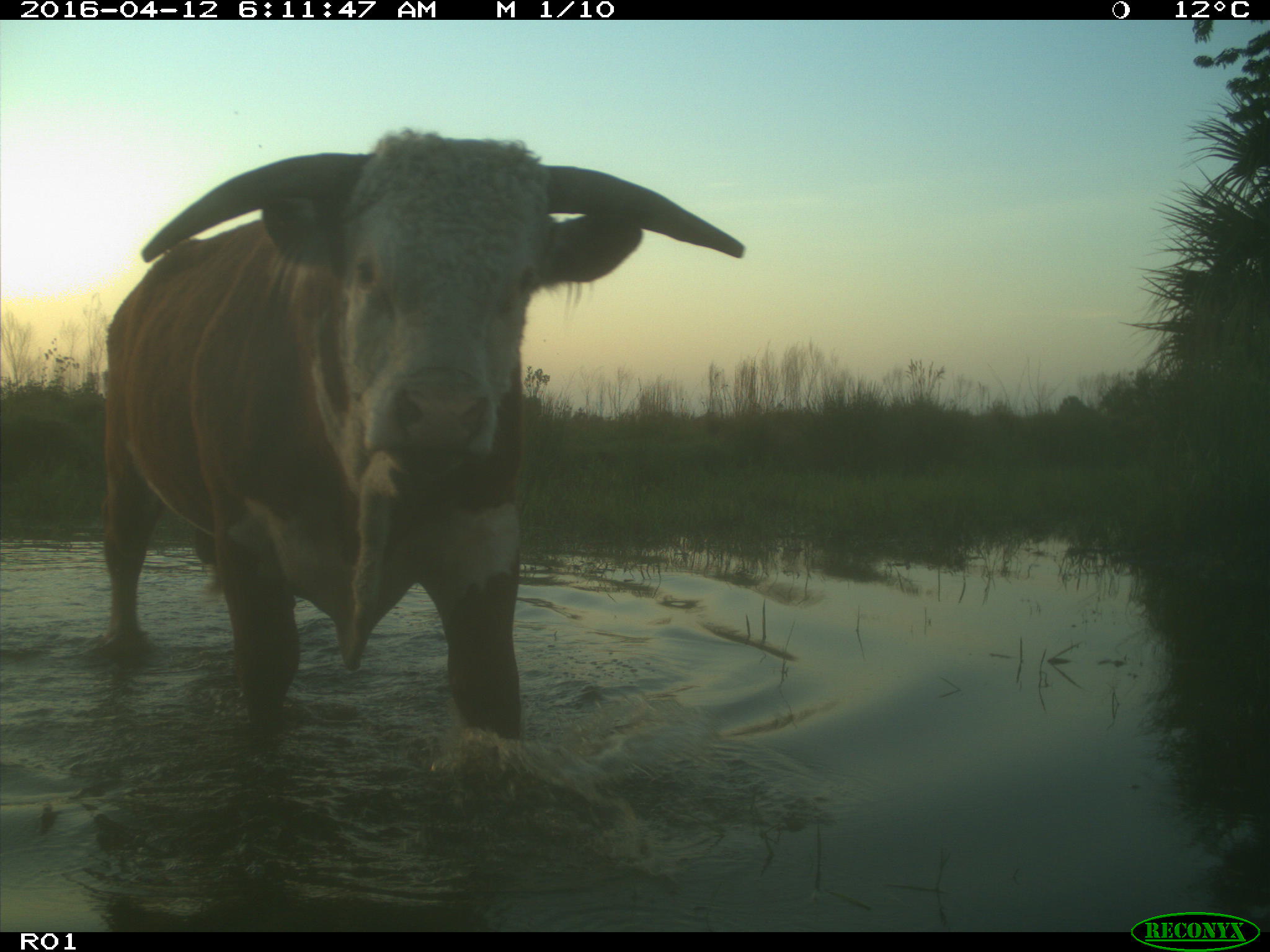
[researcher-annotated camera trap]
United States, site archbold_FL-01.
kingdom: Animalia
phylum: Chordata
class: Mammalia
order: Artiodactyla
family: Bovidae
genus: Bos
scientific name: Bos taurus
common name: domestic cow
Bos taurus (domestic cow).